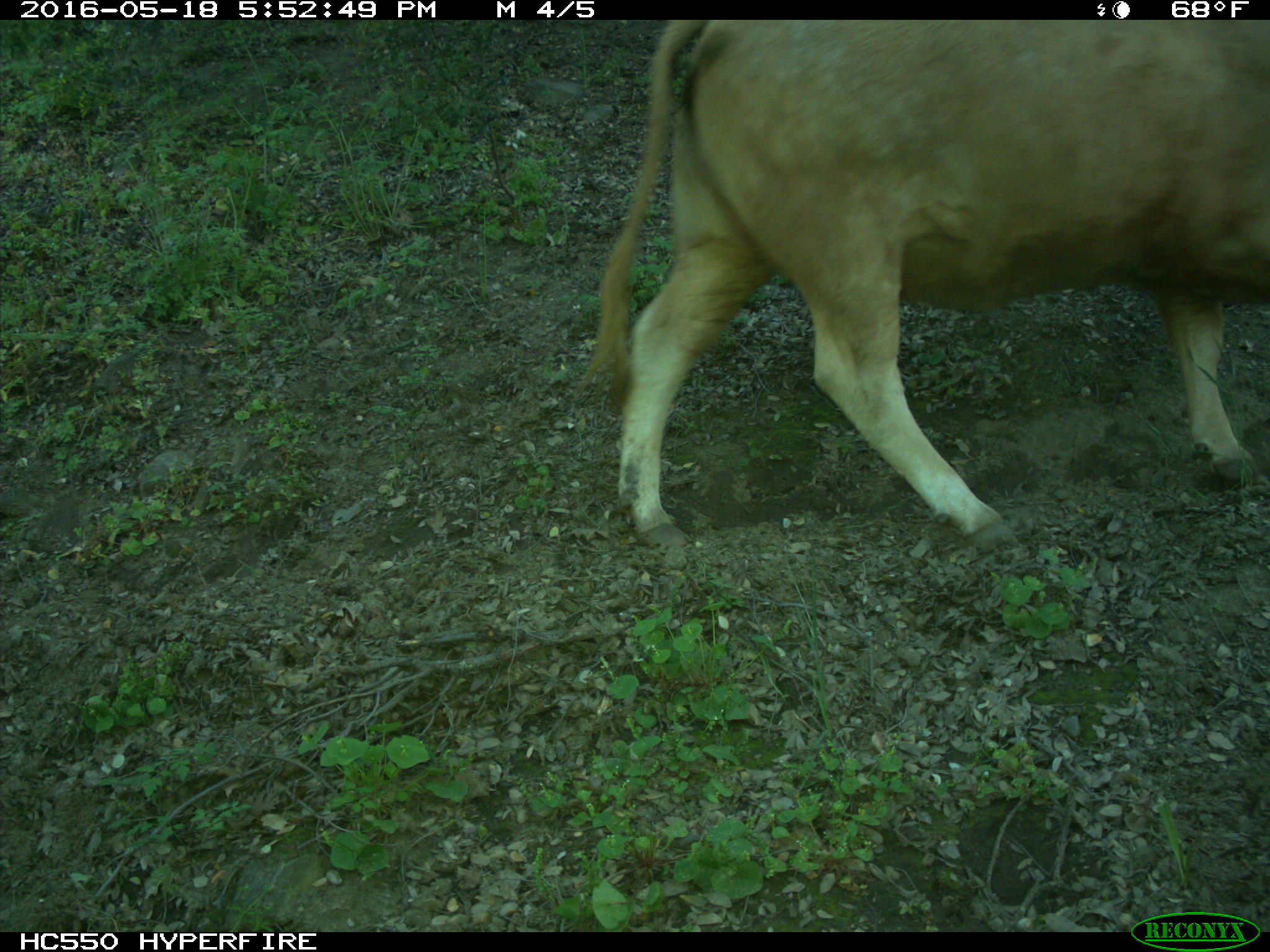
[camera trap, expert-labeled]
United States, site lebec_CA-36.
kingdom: Animalia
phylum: Chordata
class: Mammalia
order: Artiodactyla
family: Bovidae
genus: Bos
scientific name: Bos taurus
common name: domestic cow